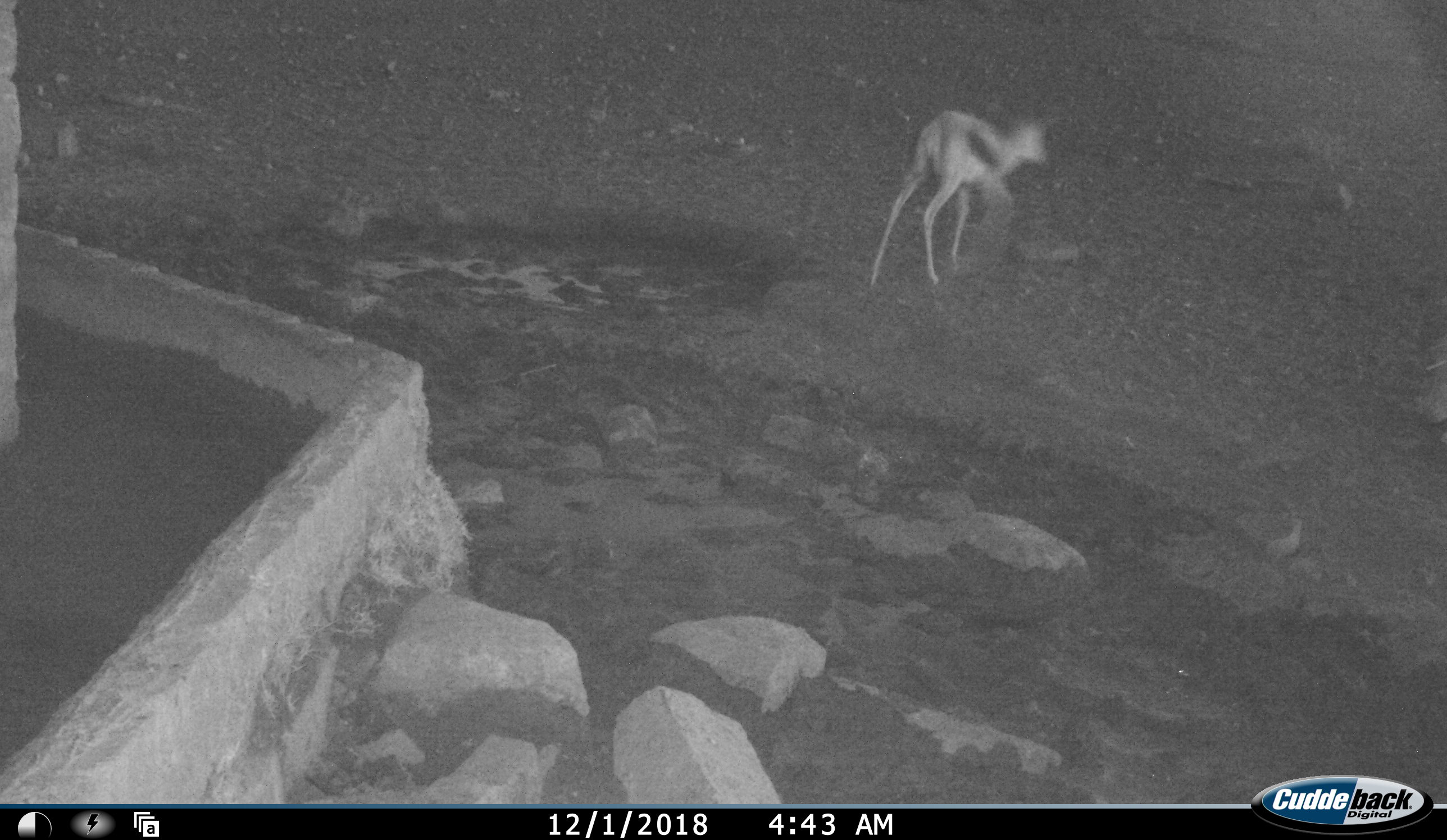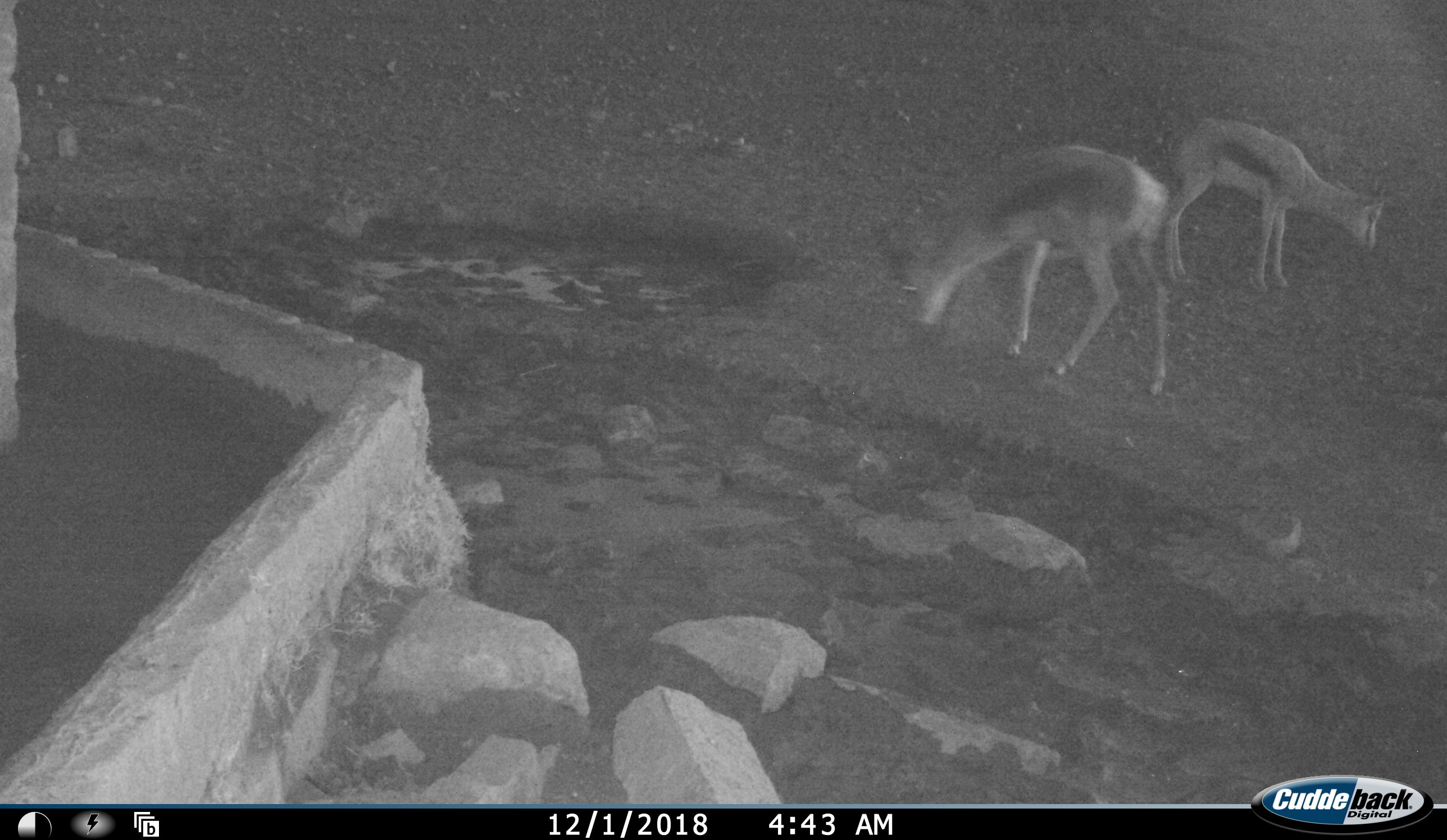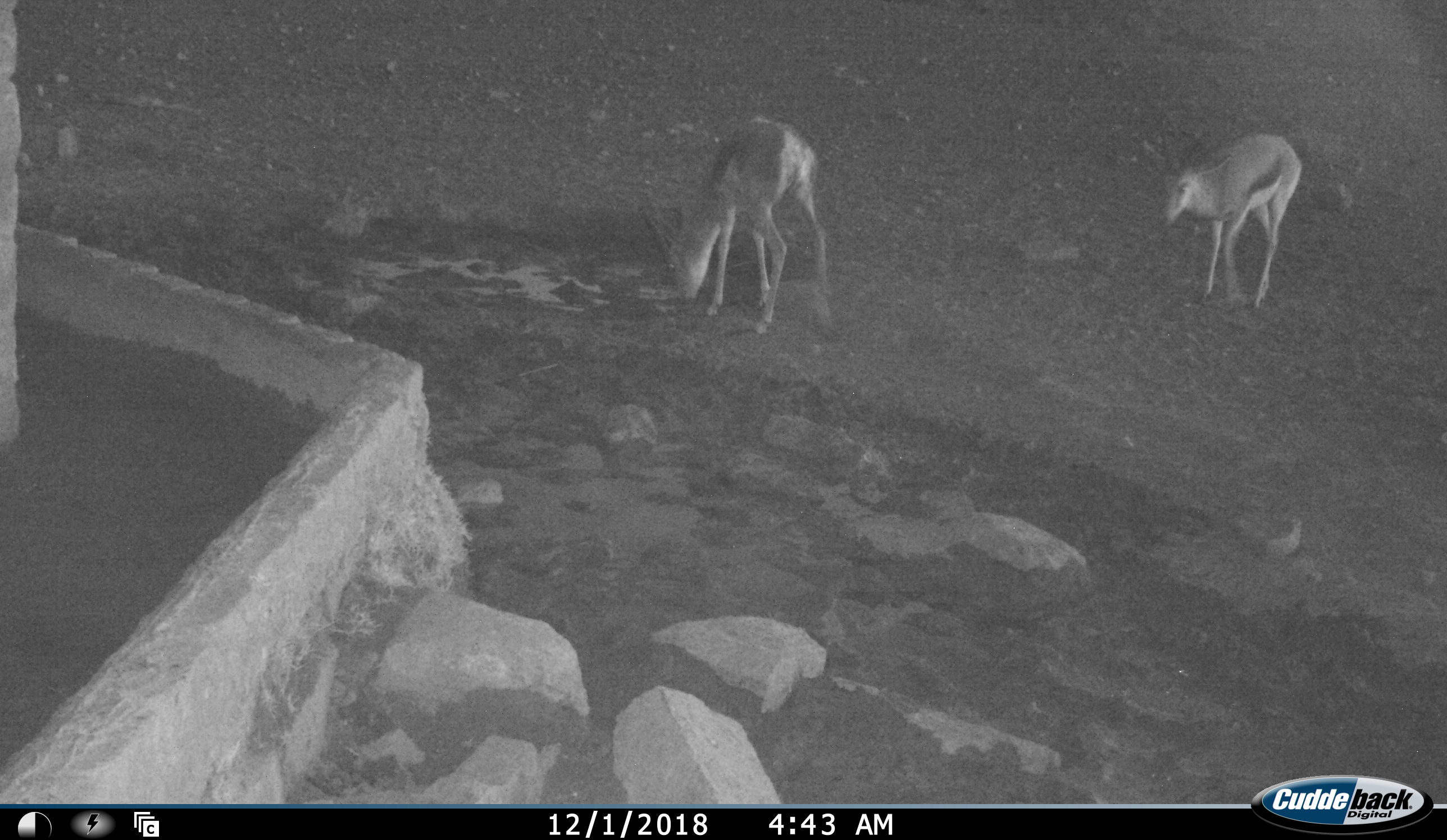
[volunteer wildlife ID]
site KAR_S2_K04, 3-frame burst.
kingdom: Animalia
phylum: Chordata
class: Mammalia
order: Artiodactyla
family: Bovidae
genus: Antidorcas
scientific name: Antidorcas marsupialis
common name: springbok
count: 2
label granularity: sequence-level